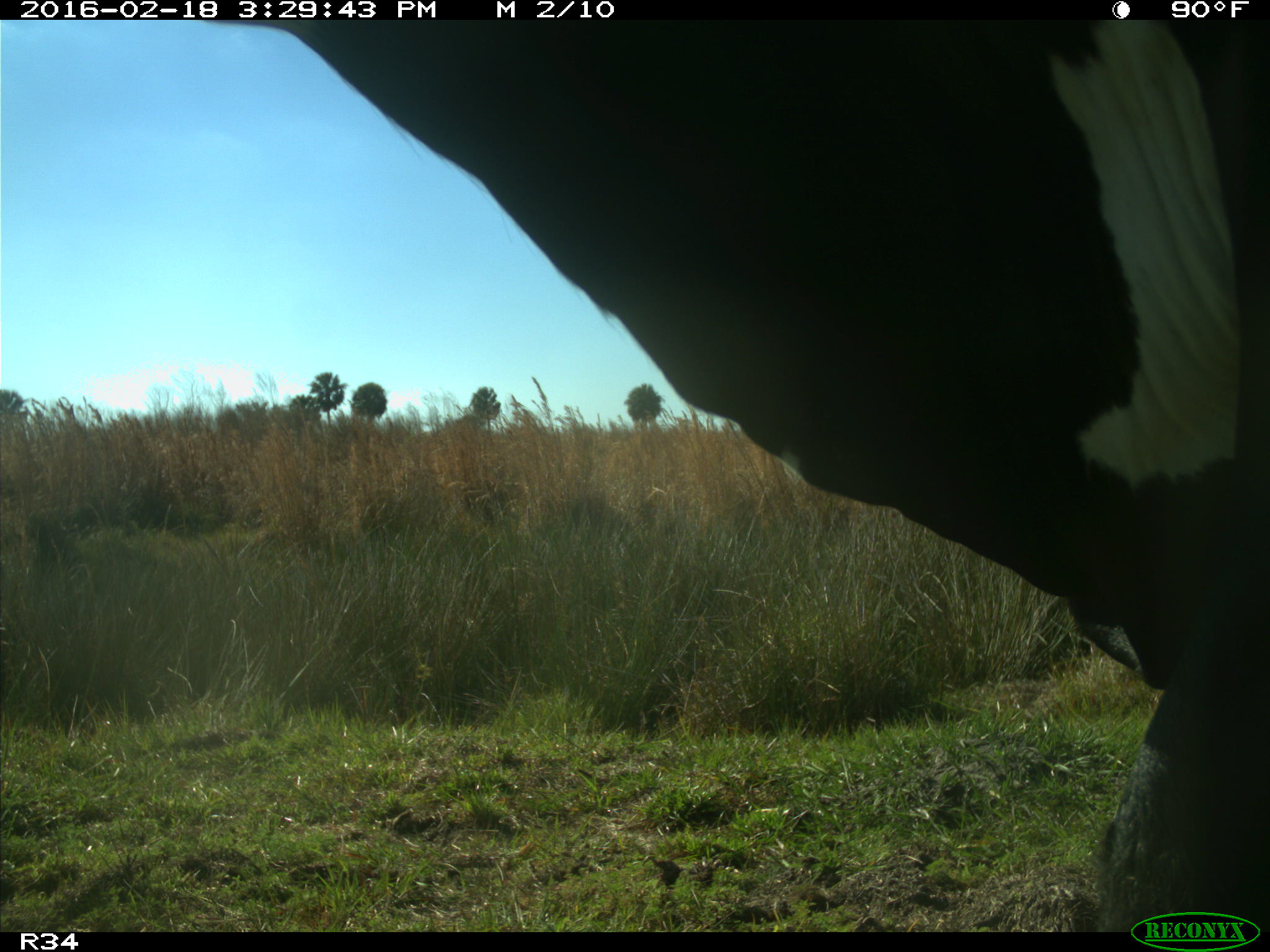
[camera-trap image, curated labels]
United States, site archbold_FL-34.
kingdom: Animalia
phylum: Chordata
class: Mammalia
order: Artiodactyla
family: Bovidae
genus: Bos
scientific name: Bos taurus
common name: domestic cow